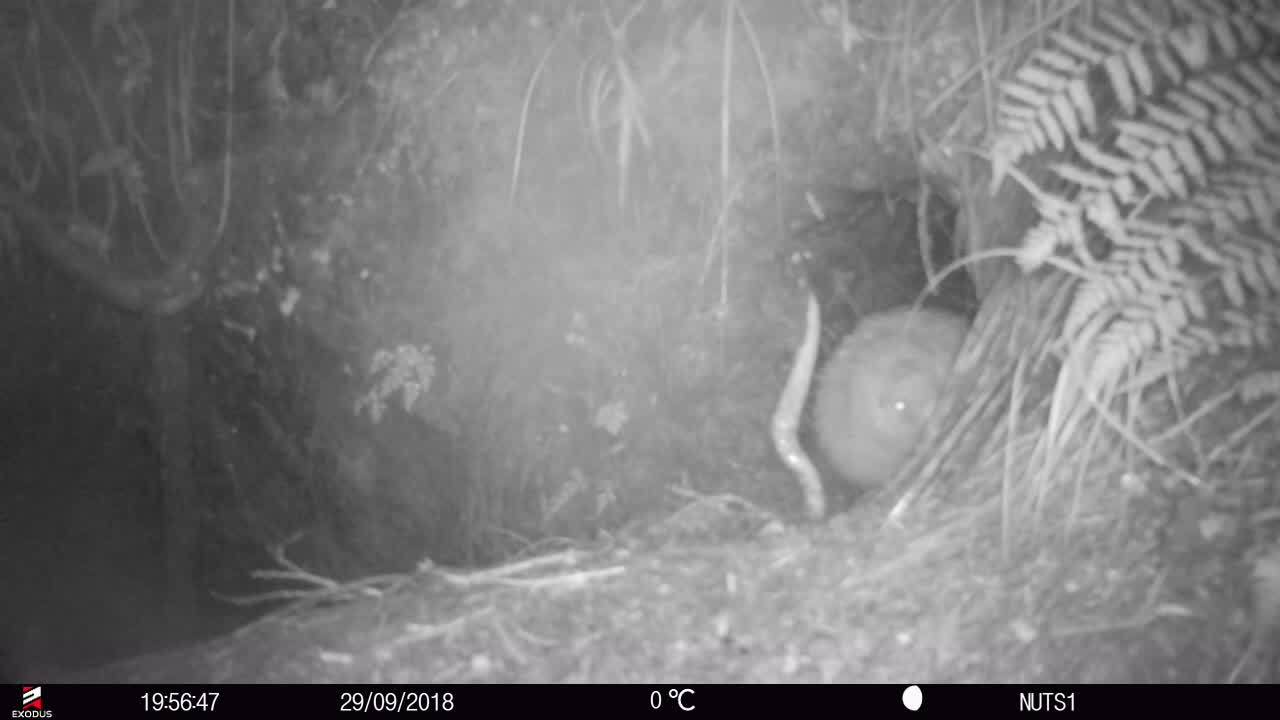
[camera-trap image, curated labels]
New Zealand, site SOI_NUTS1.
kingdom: Animalia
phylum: Chordata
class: Aves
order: Apterygiformes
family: Apterygidae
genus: Apteryx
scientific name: Apteryx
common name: kiwi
Kiwi (Apteryx).